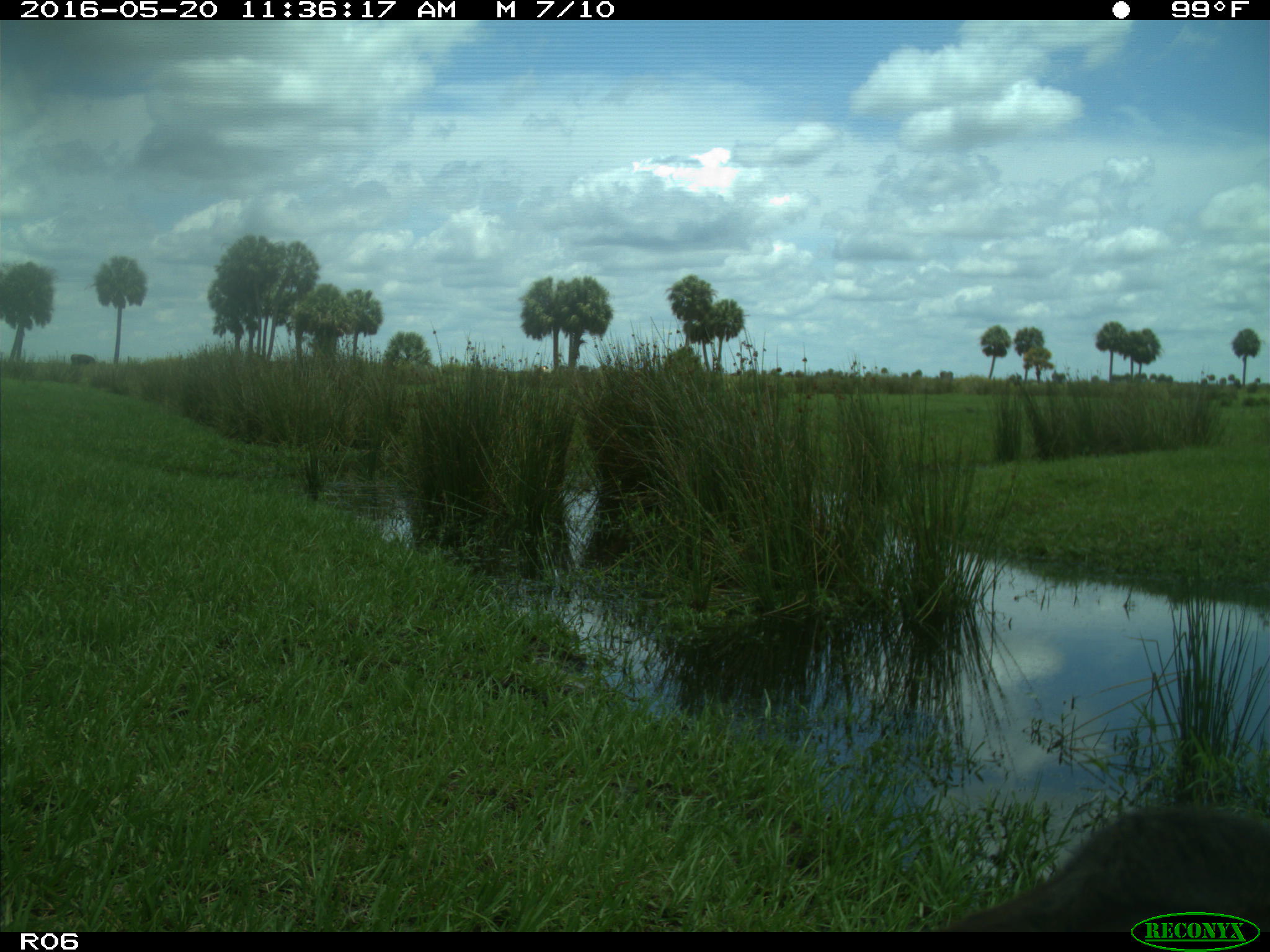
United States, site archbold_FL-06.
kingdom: Animalia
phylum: Chordata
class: Mammalia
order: Artiodactyla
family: Bovidae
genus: Bos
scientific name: Bos taurus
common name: domestic cow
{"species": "Bos taurus (domestic cow)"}